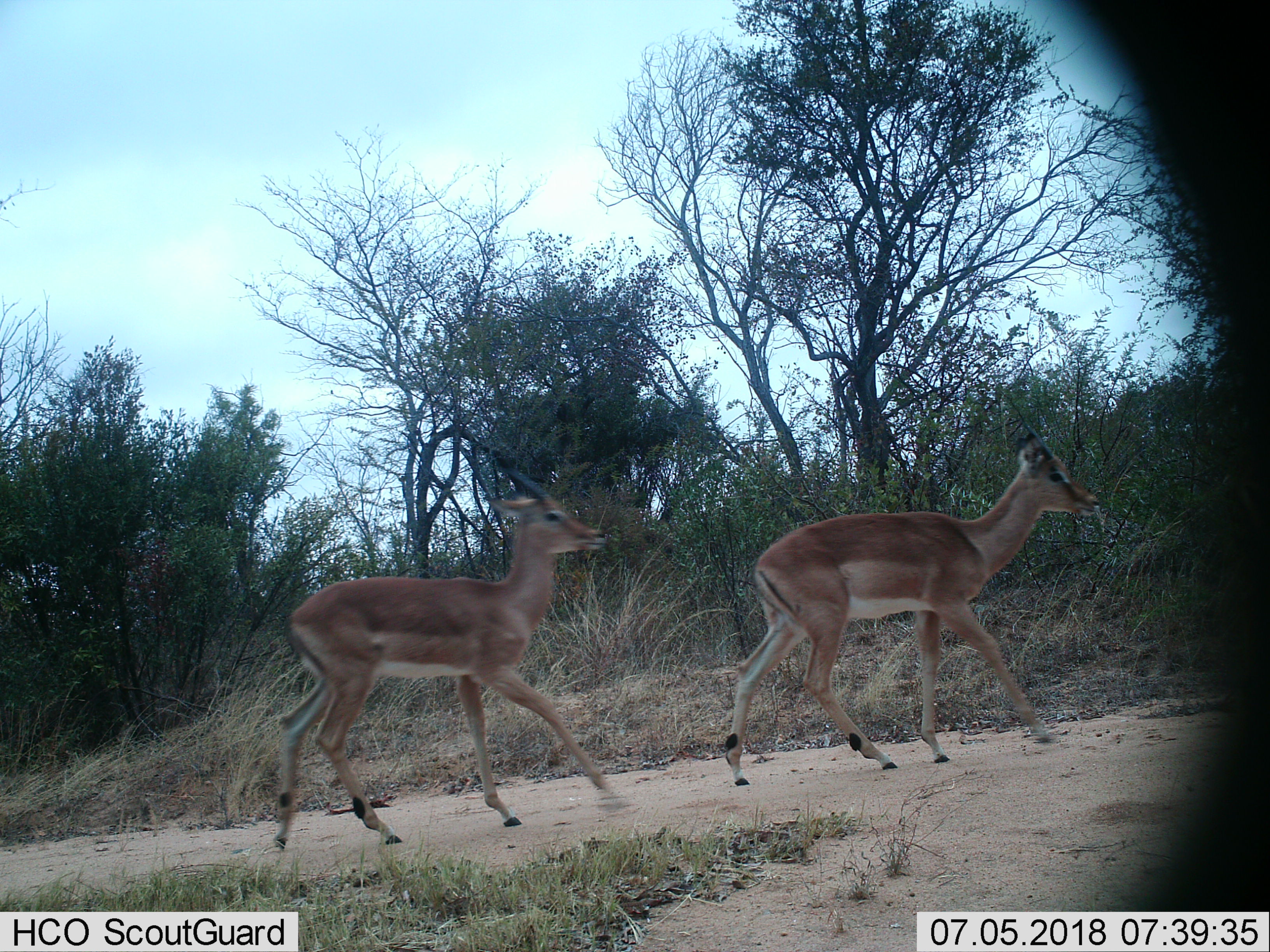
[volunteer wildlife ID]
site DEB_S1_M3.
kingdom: Animalia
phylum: Chordata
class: Mammalia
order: Artiodactyla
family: Bovidae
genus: Aepyceros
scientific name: Aepyceros melampus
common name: impala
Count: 2.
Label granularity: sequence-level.